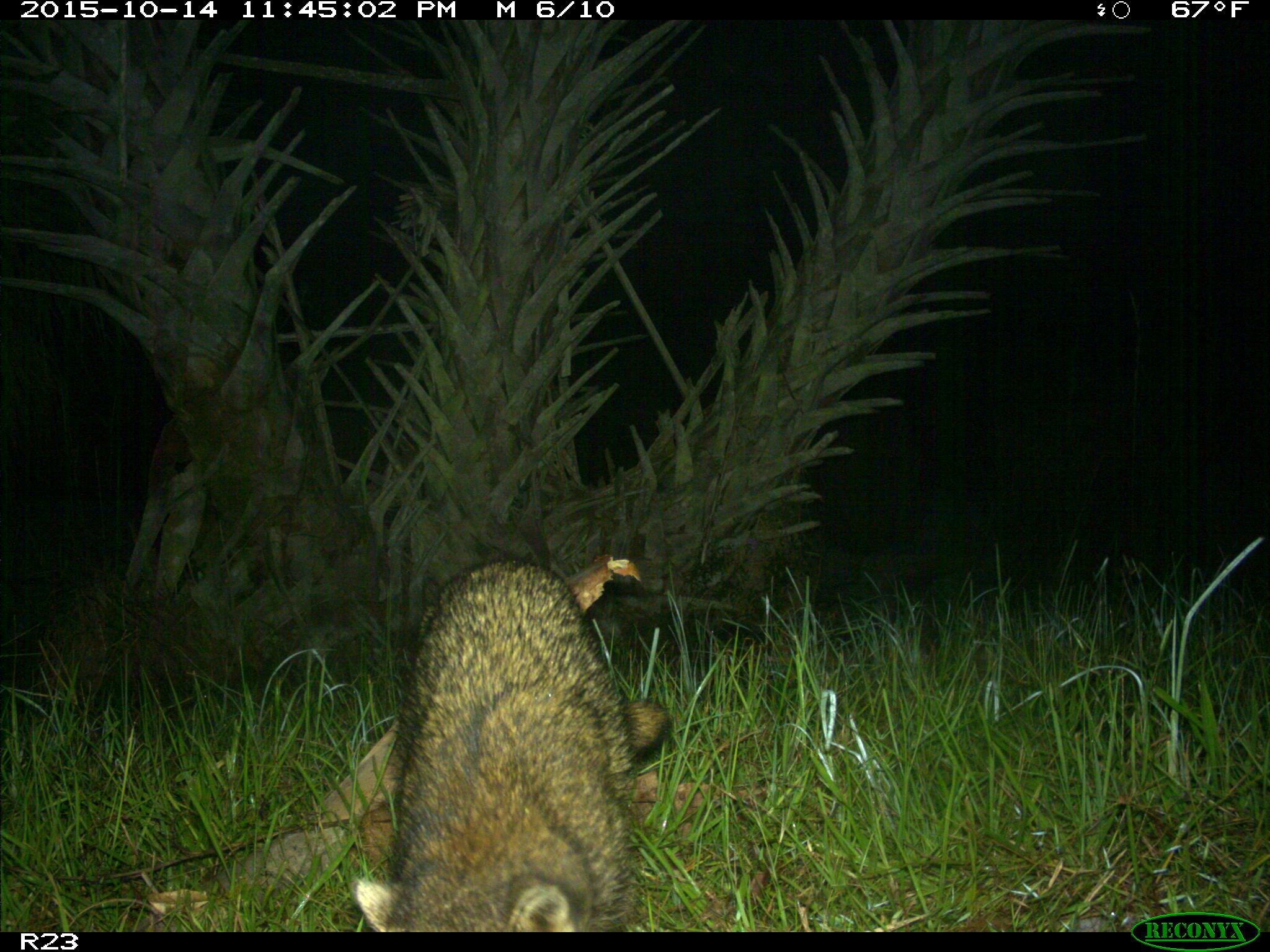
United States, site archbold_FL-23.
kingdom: Animalia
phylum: Chordata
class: Mammalia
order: Carnivora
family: Procyonidae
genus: Procyon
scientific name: Procyon lotor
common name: common raccoon